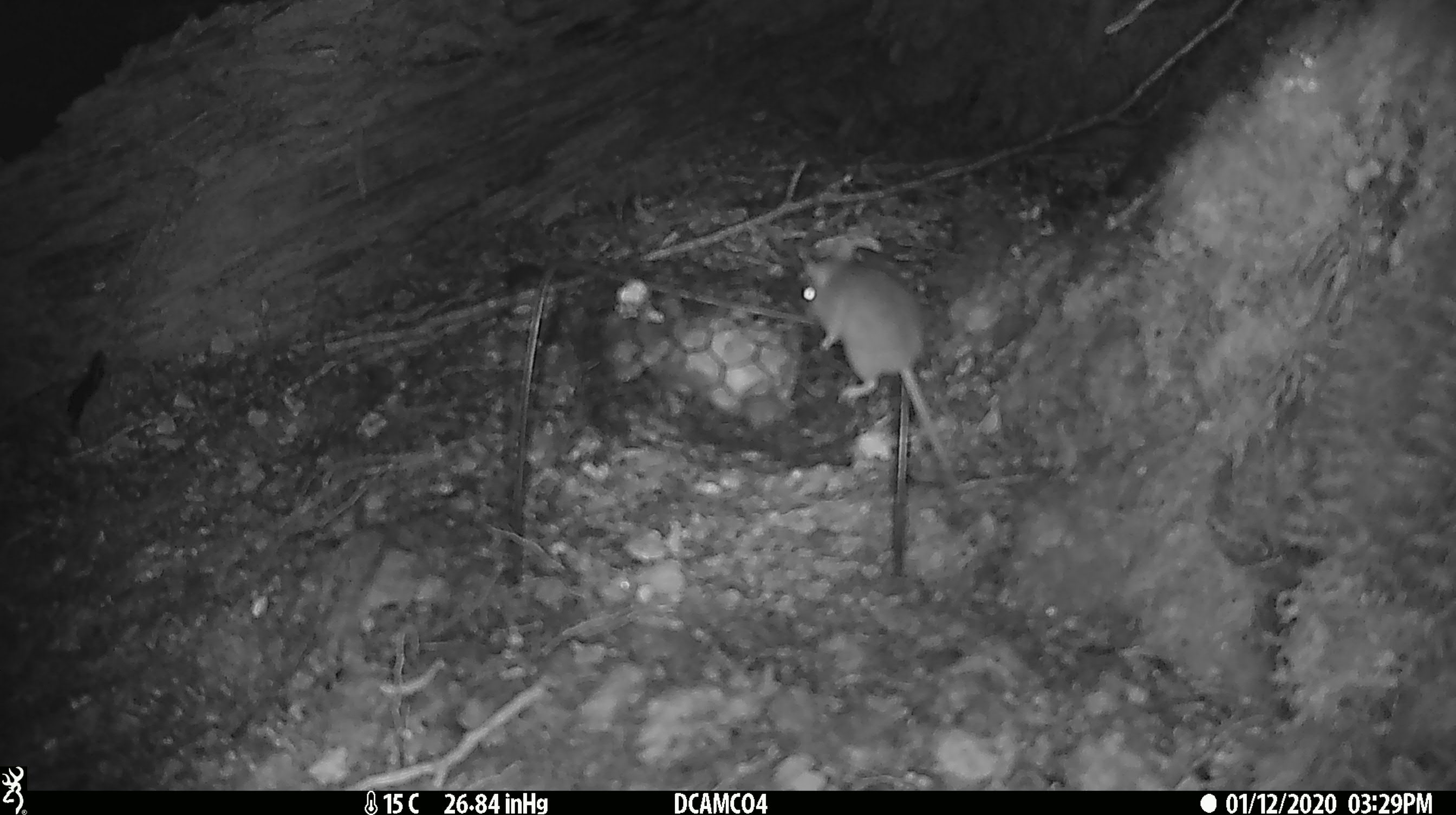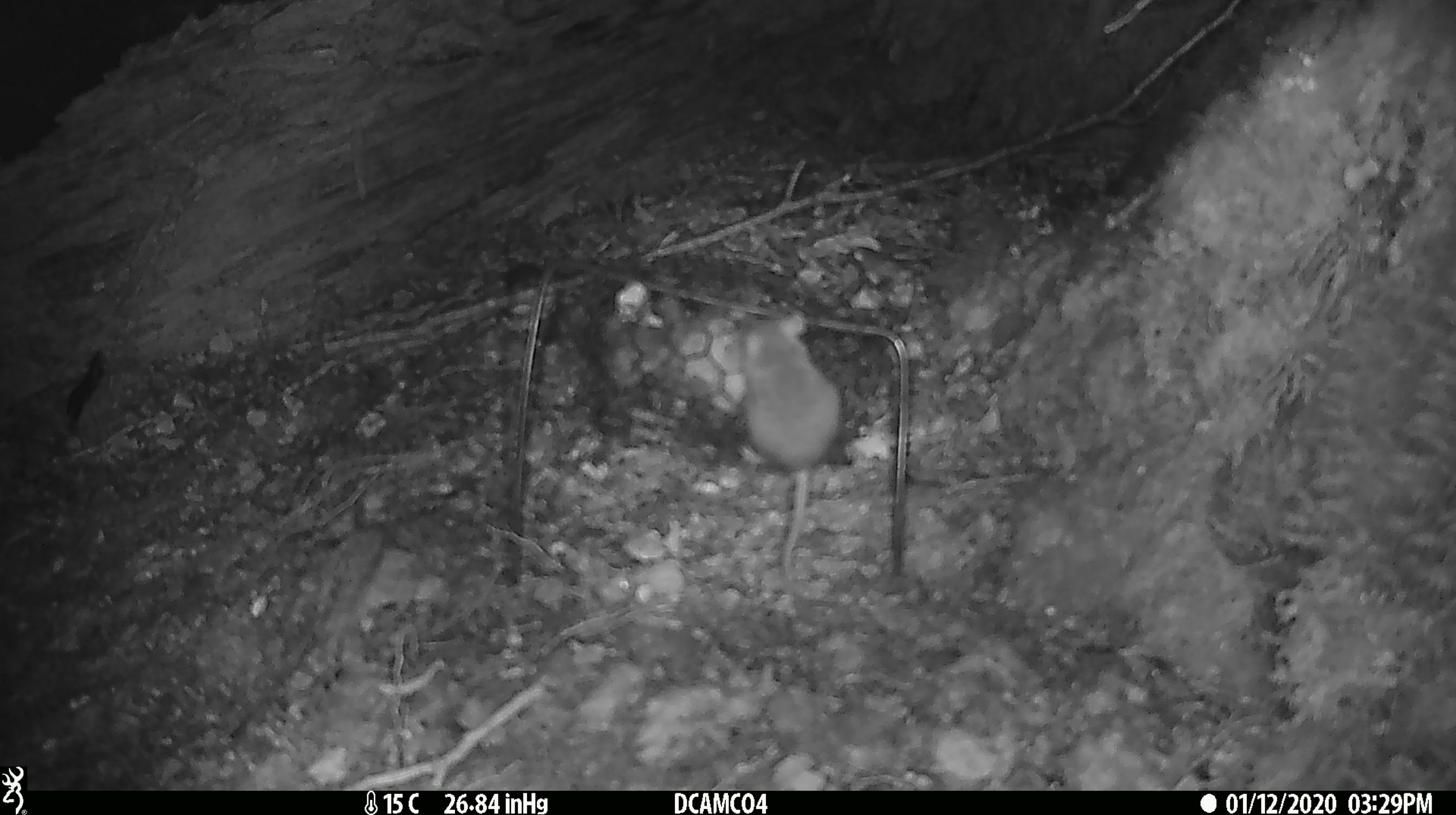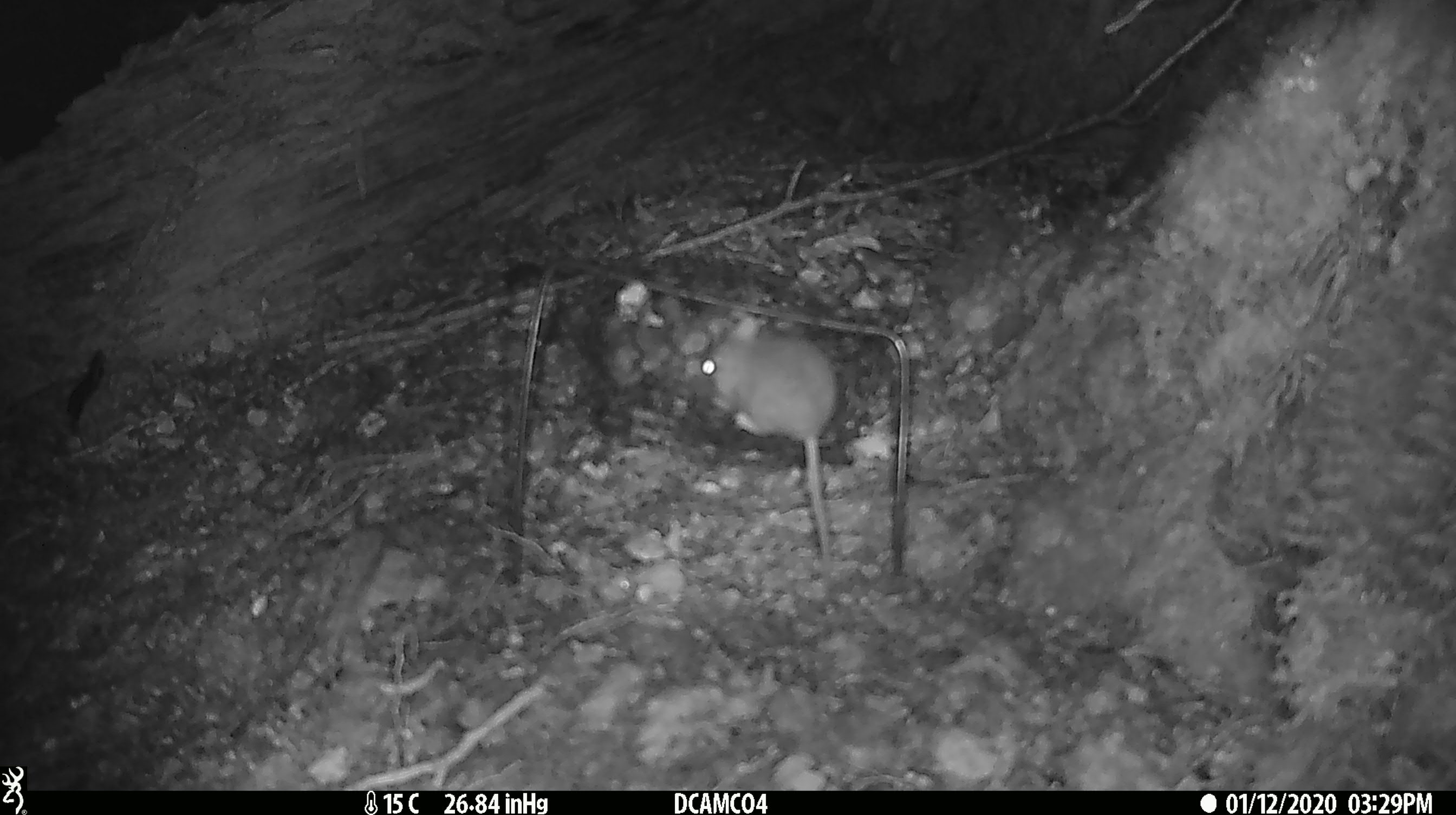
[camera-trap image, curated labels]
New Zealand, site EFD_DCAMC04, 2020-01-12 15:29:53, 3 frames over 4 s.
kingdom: Animalia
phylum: Chordata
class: Mammalia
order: Rodentia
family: Muridae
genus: Mus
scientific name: Mus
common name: mouse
Mouse (Mus).